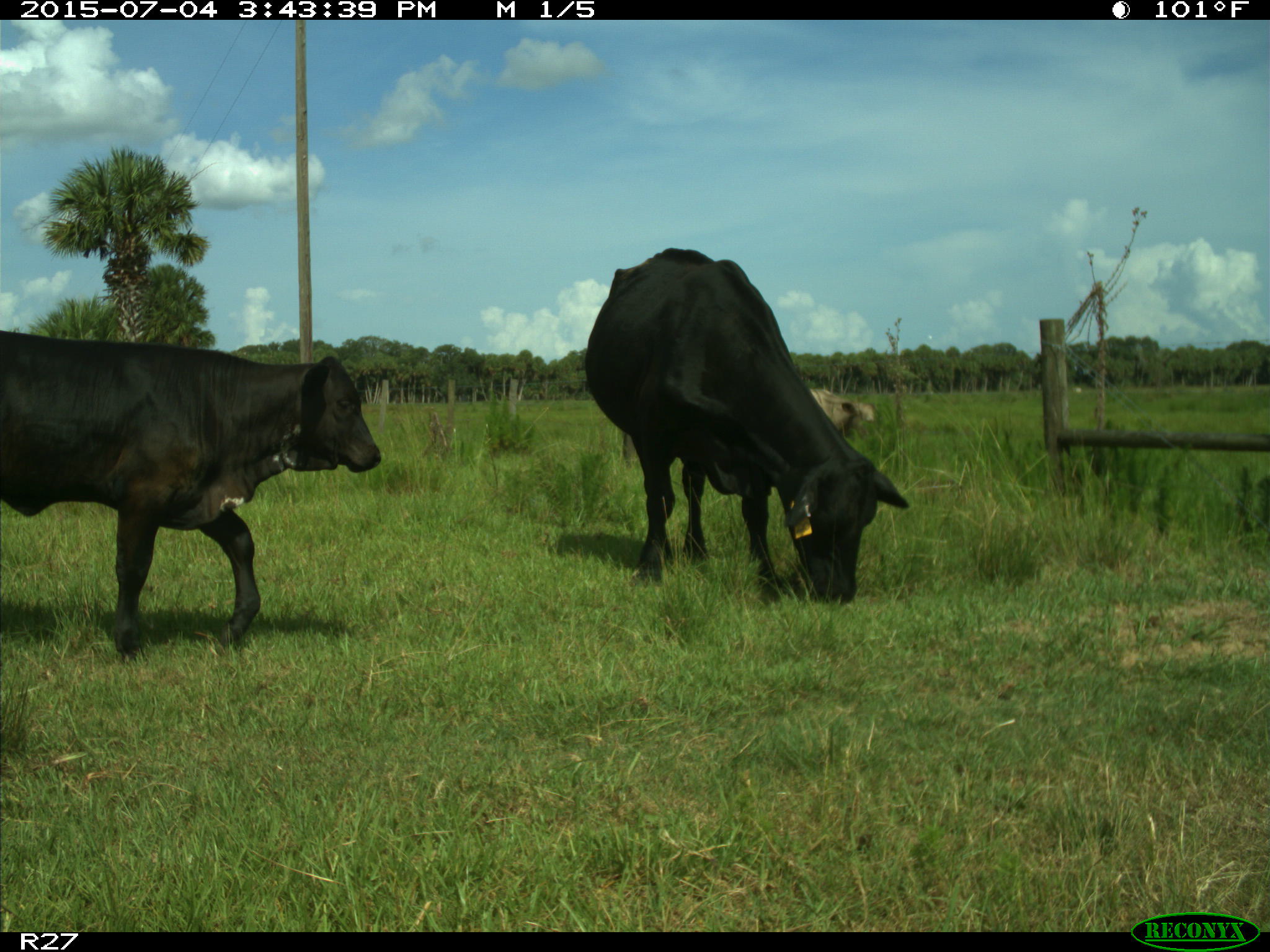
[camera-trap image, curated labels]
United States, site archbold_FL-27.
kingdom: Animalia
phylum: Chordata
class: Mammalia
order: Artiodactyla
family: Bovidae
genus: Bos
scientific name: Bos taurus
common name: domestic cow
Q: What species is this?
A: Bos taurus (domestic cow).